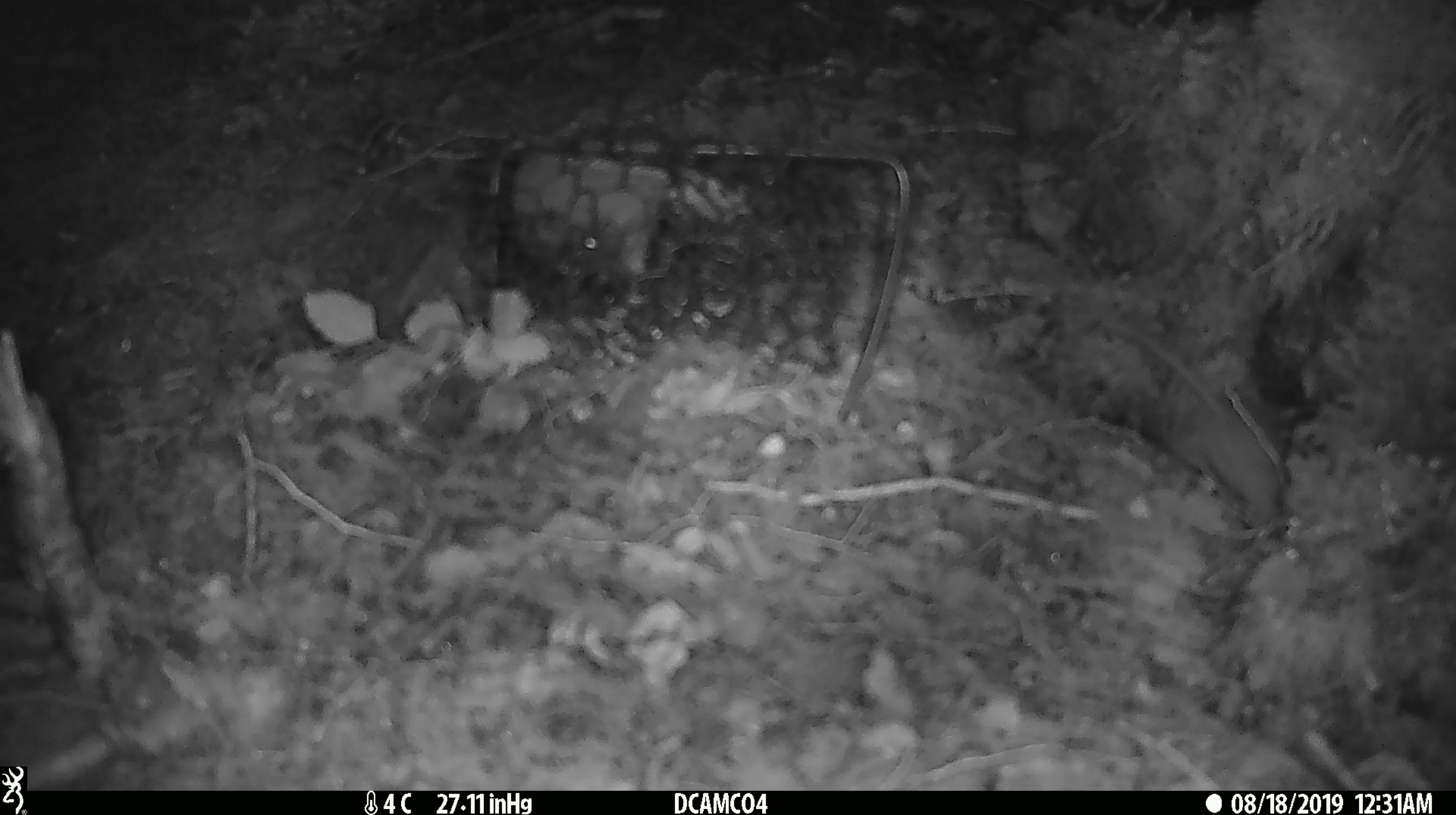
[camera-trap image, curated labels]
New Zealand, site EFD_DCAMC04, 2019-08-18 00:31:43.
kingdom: Animalia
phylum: Chordata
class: Mammalia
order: Rodentia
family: Muridae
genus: Mus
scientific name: Mus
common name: mouse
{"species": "mouse (Mus)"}